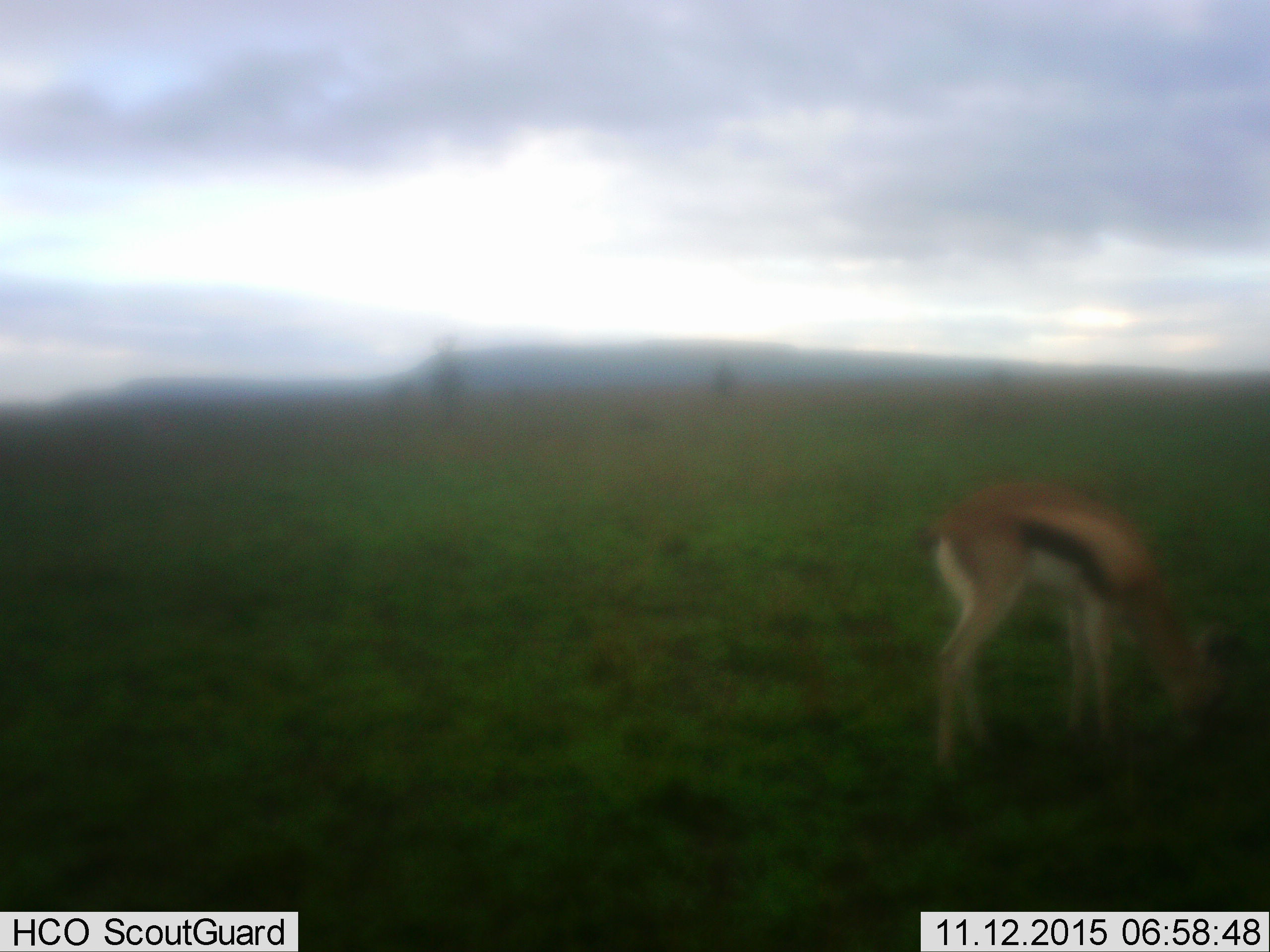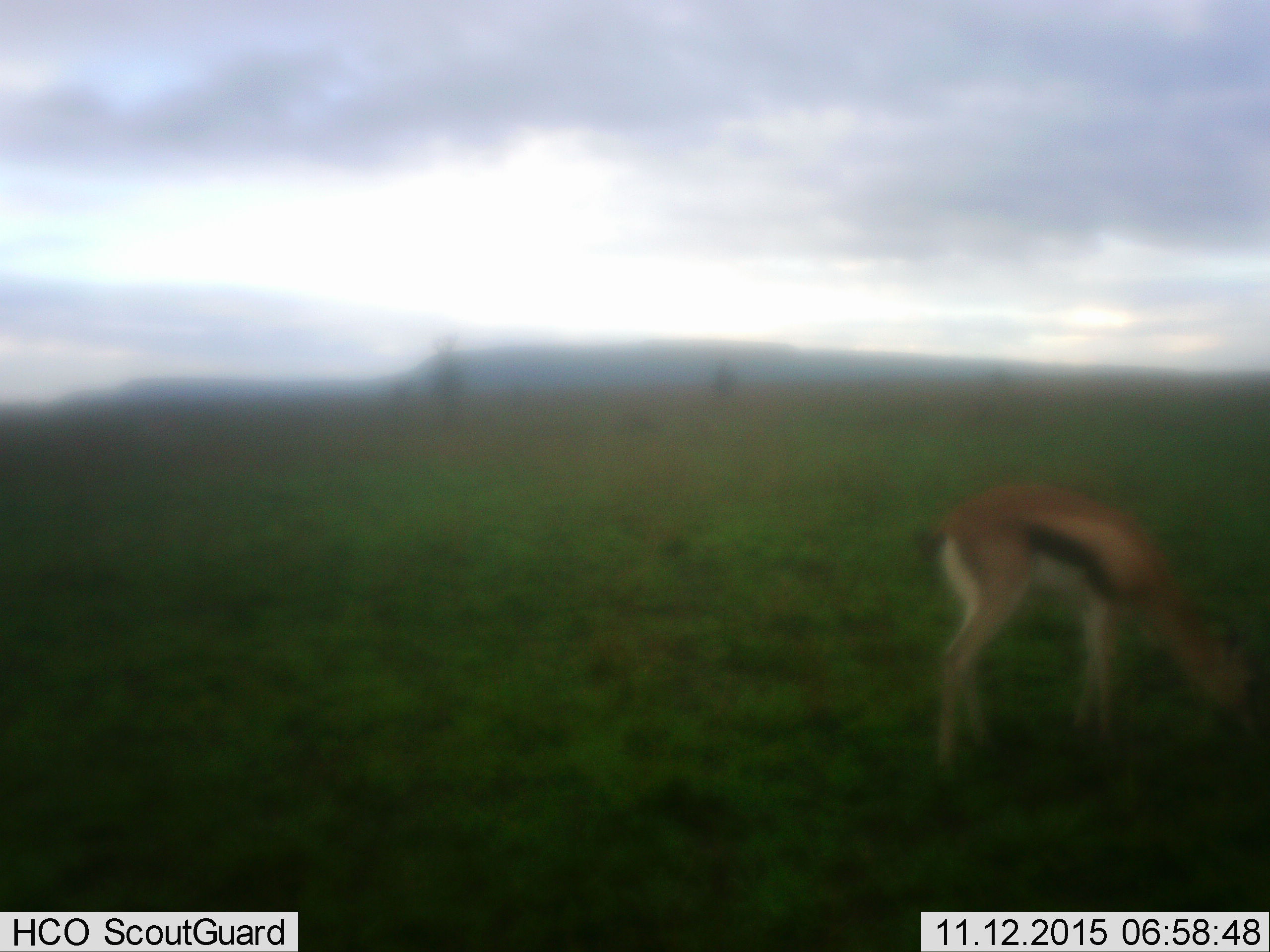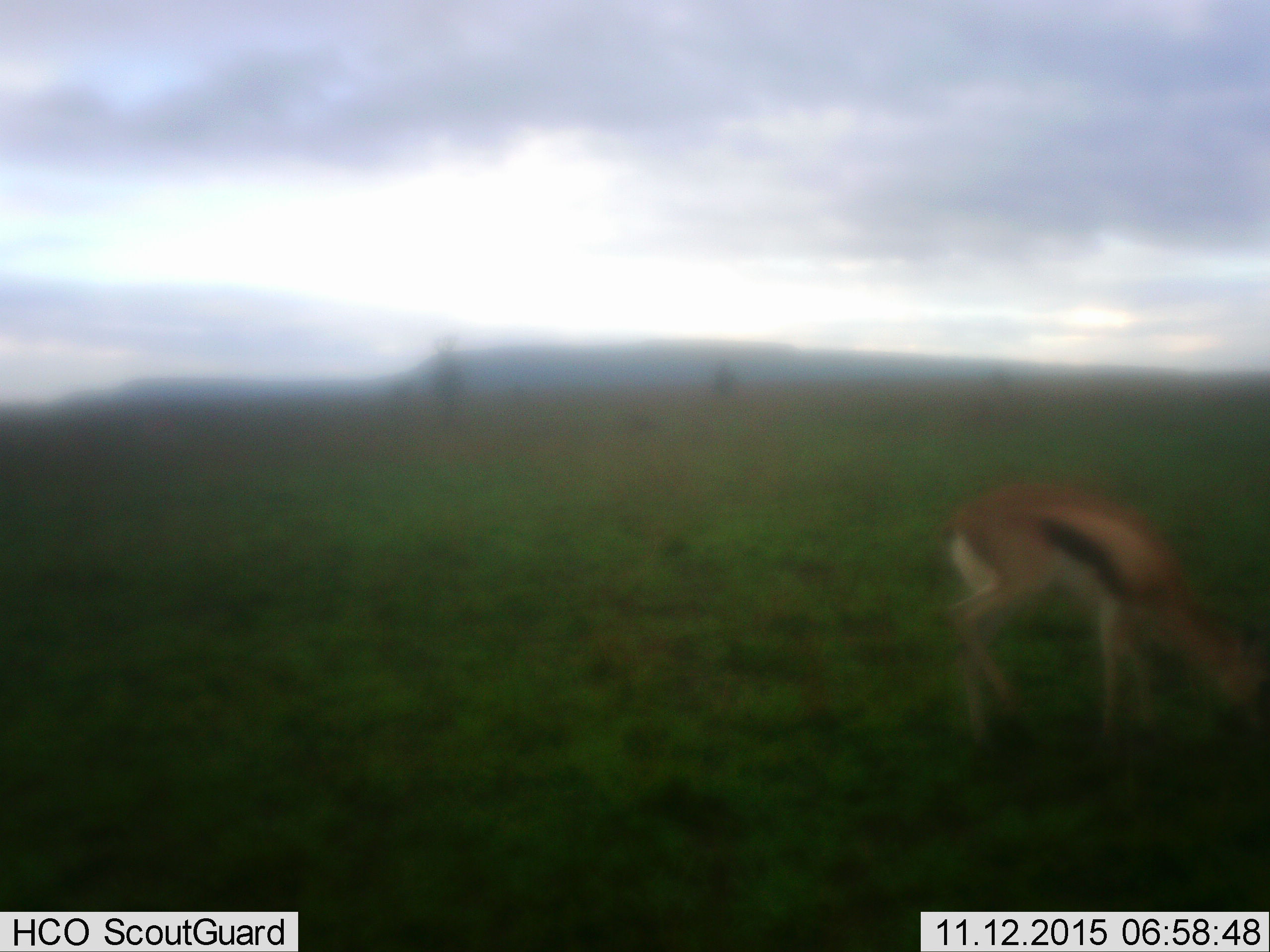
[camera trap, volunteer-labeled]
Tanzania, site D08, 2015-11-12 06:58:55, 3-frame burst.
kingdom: Animalia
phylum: Chordata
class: Mammalia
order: Artiodactyla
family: Bovidae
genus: Eudorcas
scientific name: Eudorcas thomsonii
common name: thomson's gazelle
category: gazellethomsons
Gazellethomsons (thomson's gazelle) (Eudorcas thomsonii), count 1. Behavior (volunteer vote fractions): standing 6%, resting 0%, moving 11%, interacting 0%. Young present (vote fraction): 6%. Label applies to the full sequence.